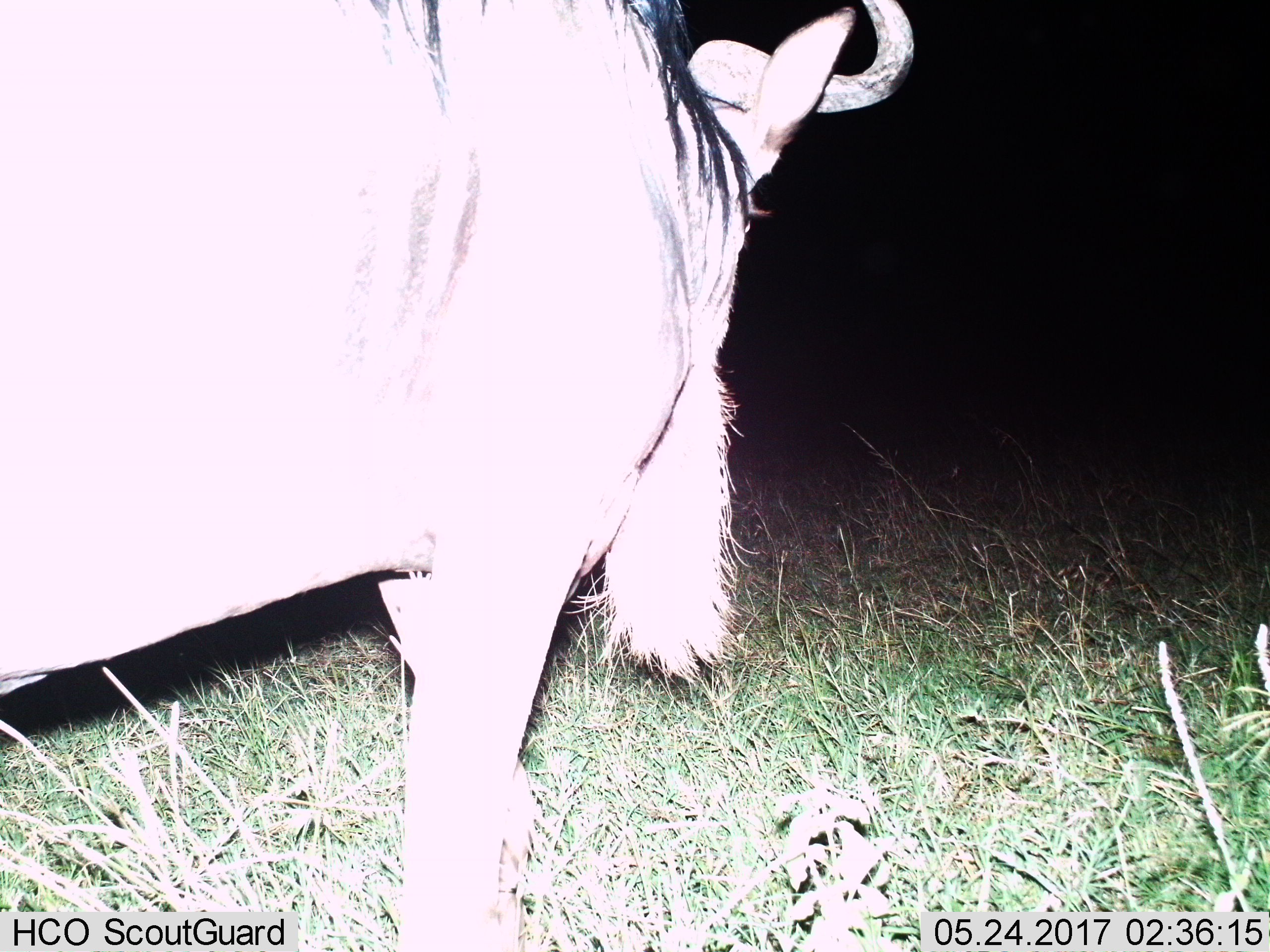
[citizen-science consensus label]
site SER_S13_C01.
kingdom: Animalia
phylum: Chordata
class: Mammalia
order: Artiodactyla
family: Bovidae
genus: Connochaetes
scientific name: Connochaetes taurinus taurinus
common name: blue wildebeest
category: wildebeestblue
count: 1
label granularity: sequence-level